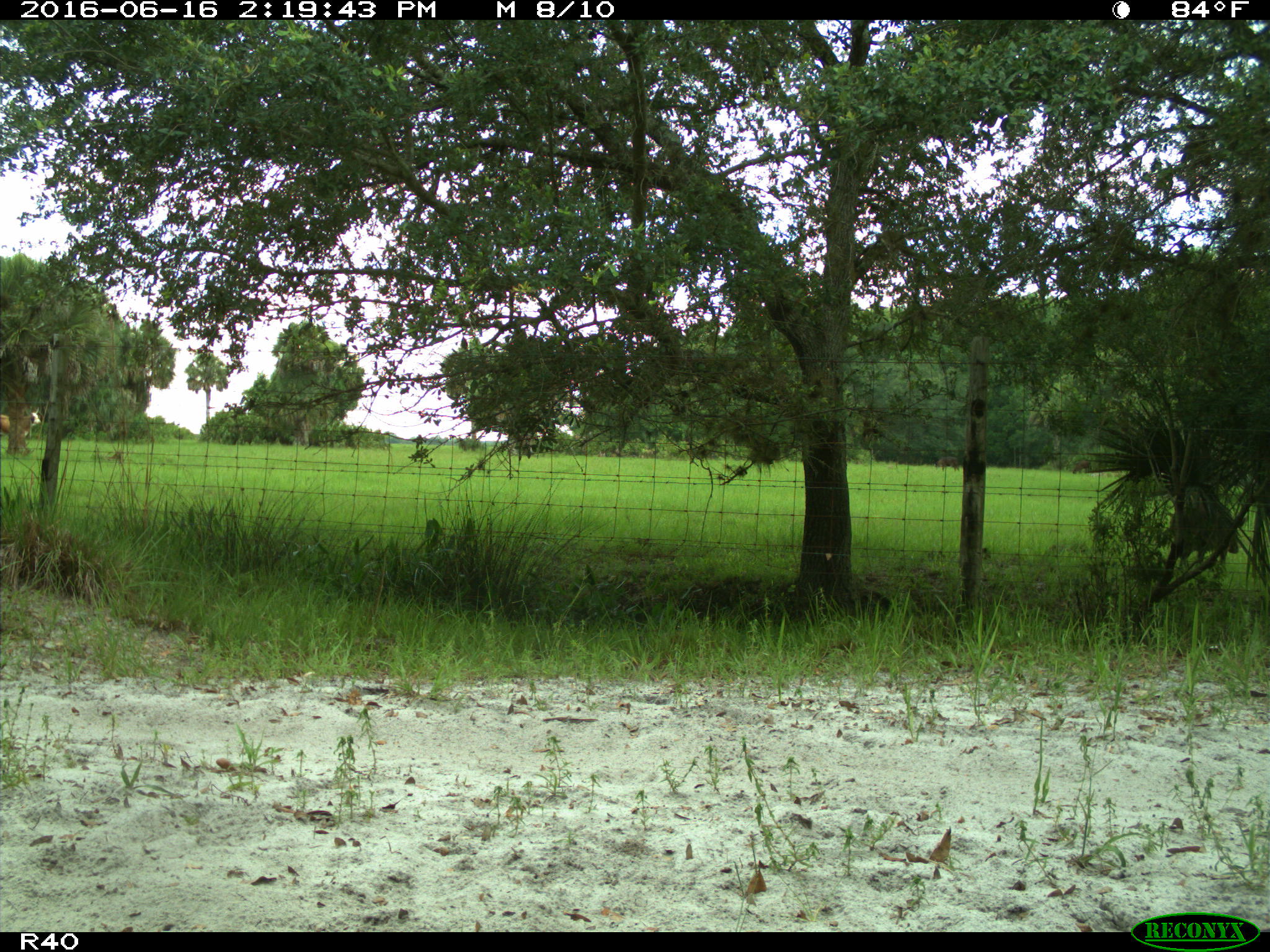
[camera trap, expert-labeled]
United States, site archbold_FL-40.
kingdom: Animalia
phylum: Chordata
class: Mammalia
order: Artiodactyla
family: Suidae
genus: Sus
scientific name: Sus scrofa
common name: wild boar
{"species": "Sus scrofa (wild boar)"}